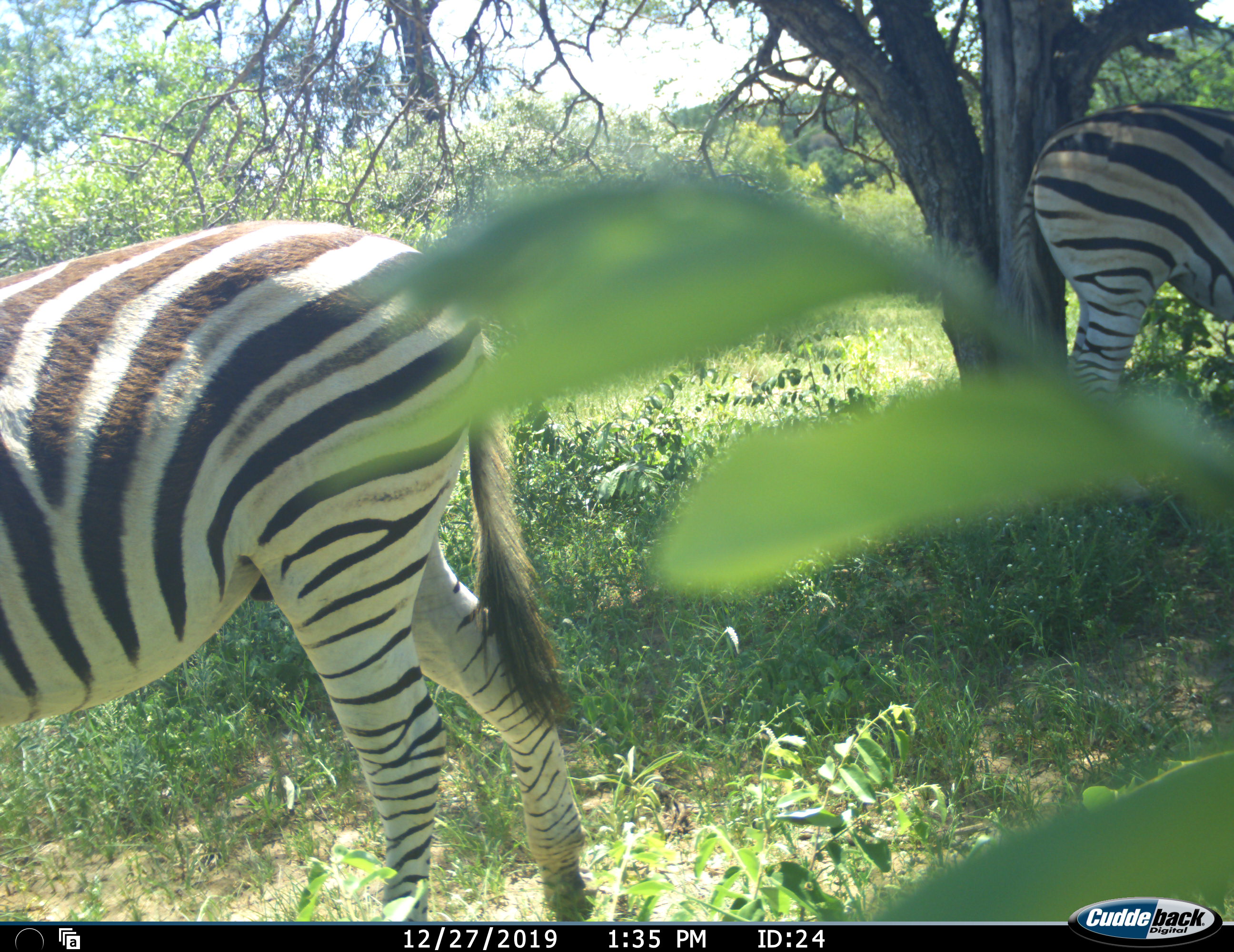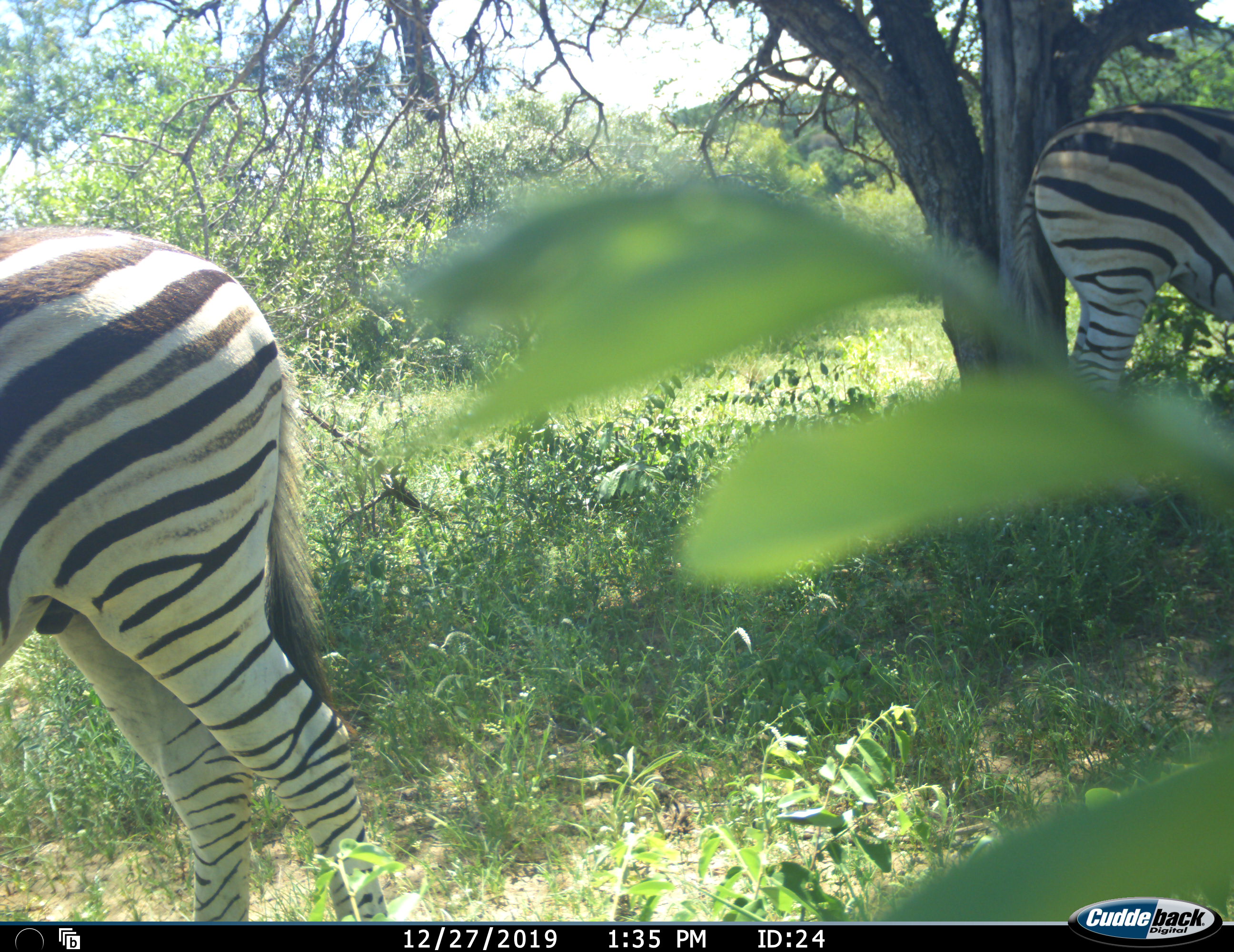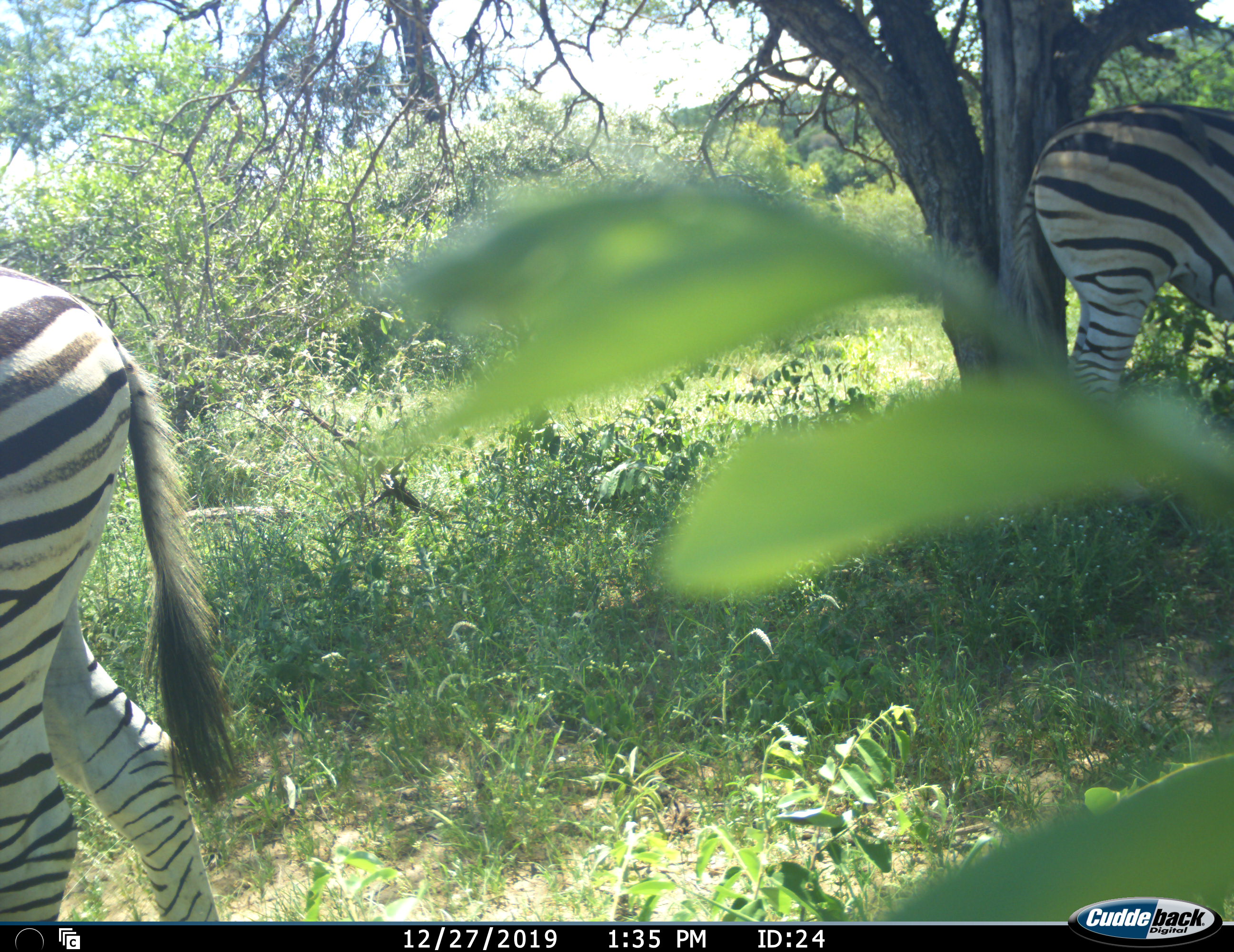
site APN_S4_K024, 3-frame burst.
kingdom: Animalia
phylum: Chordata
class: Mammalia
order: Perissodactyla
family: Equidae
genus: Equus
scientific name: Equus quagga burchellii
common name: burchell's zebra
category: zebraburchells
Zebraburchells (burchell's zebra) (Equus quagga burchellii), count 2. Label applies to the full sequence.